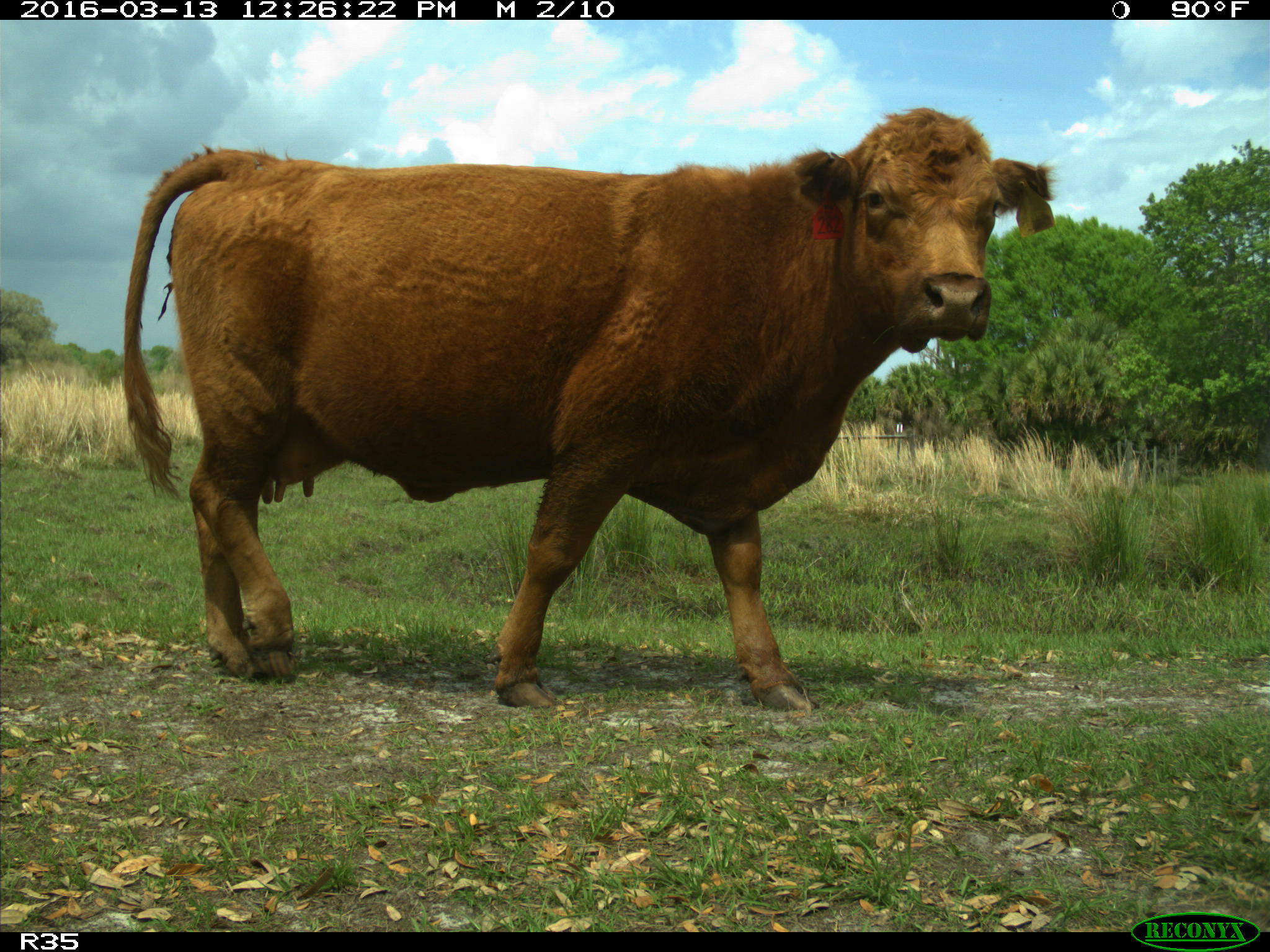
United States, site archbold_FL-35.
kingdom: Animalia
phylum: Chordata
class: Mammalia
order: Artiodactyla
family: Bovidae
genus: Bos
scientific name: Bos taurus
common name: domestic cow